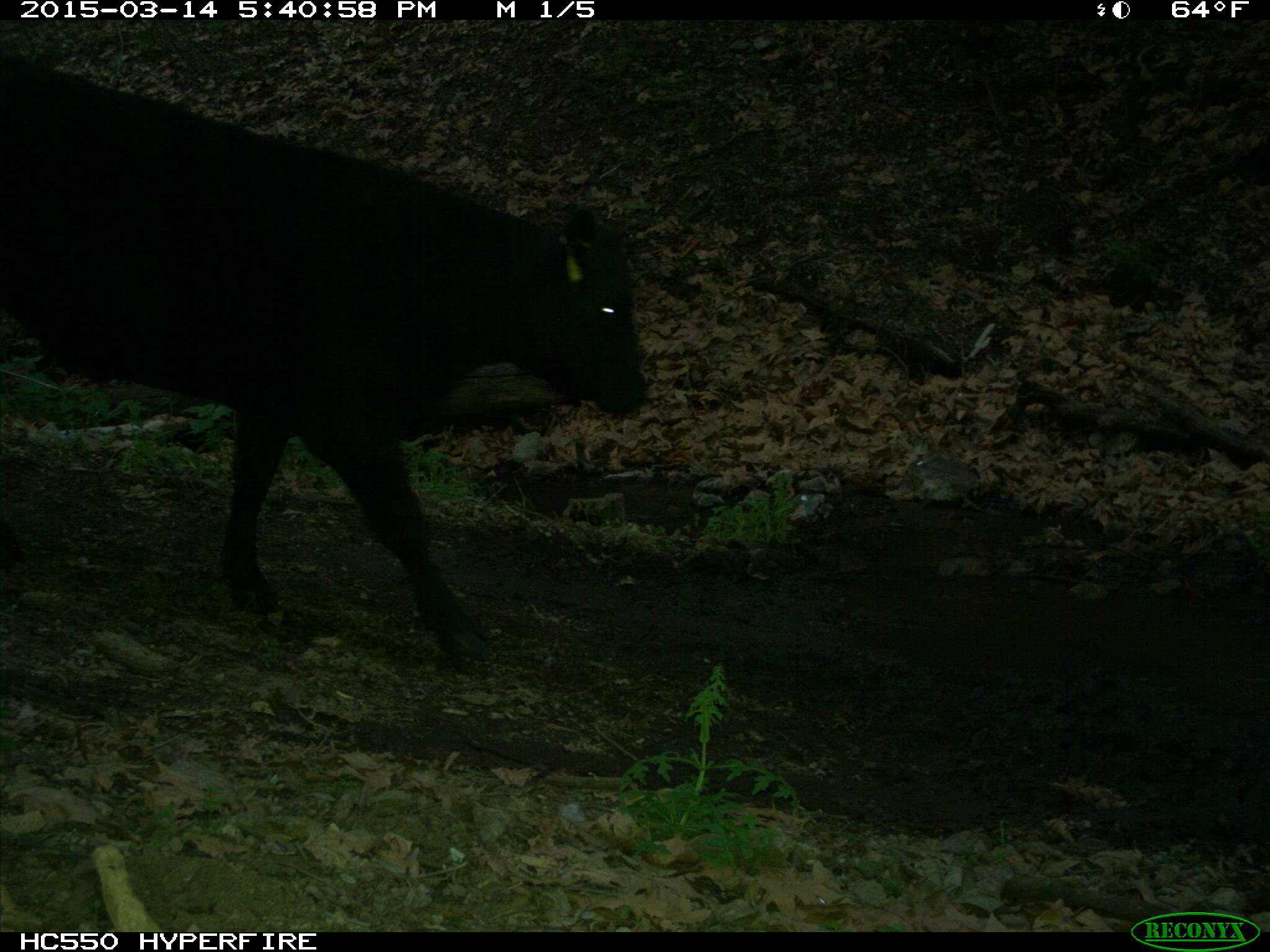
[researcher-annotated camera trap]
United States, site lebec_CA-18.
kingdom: Animalia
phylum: Chordata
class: Mammalia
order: Artiodactyla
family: Bovidae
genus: Bos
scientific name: Bos taurus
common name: domestic cow